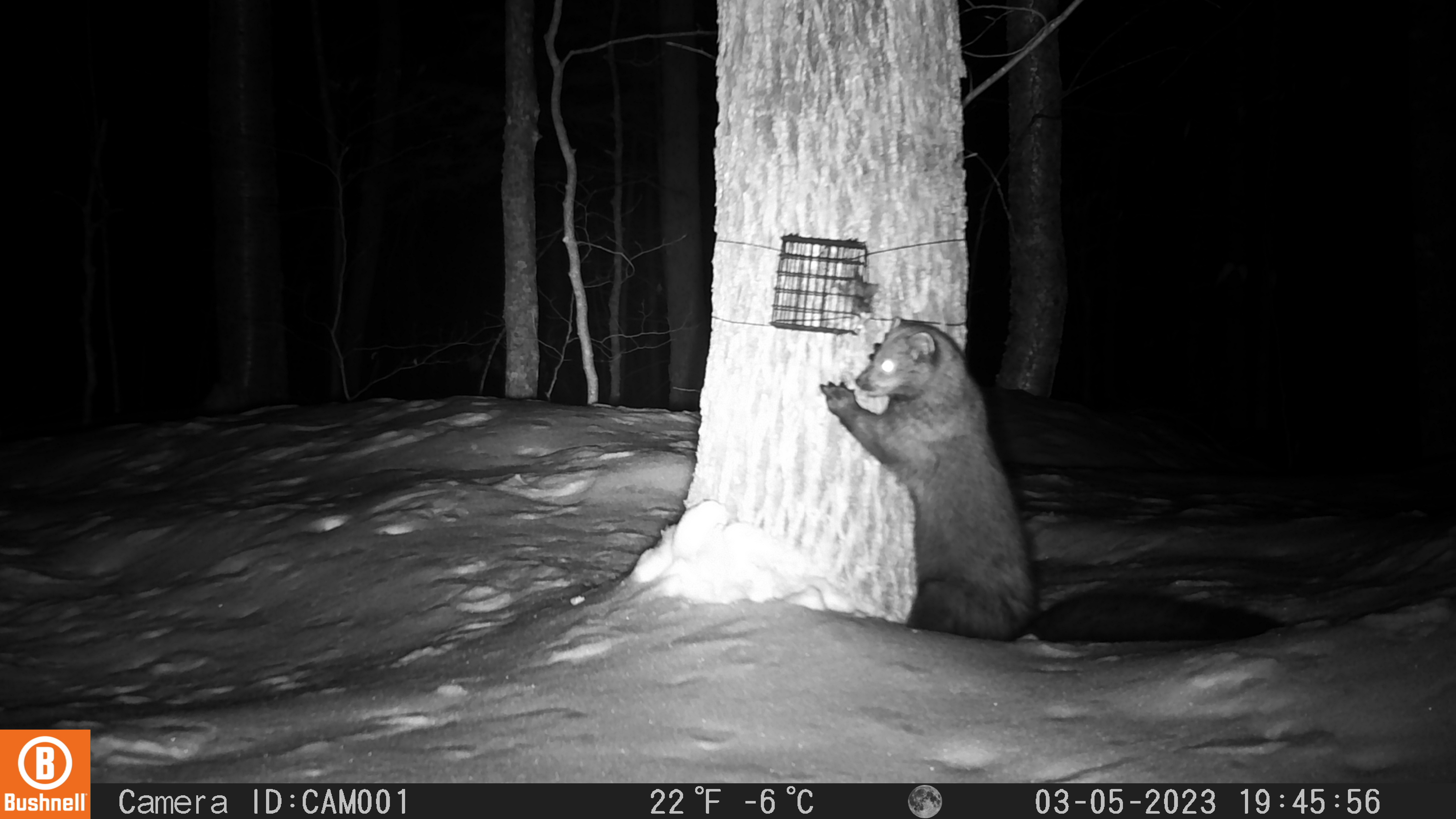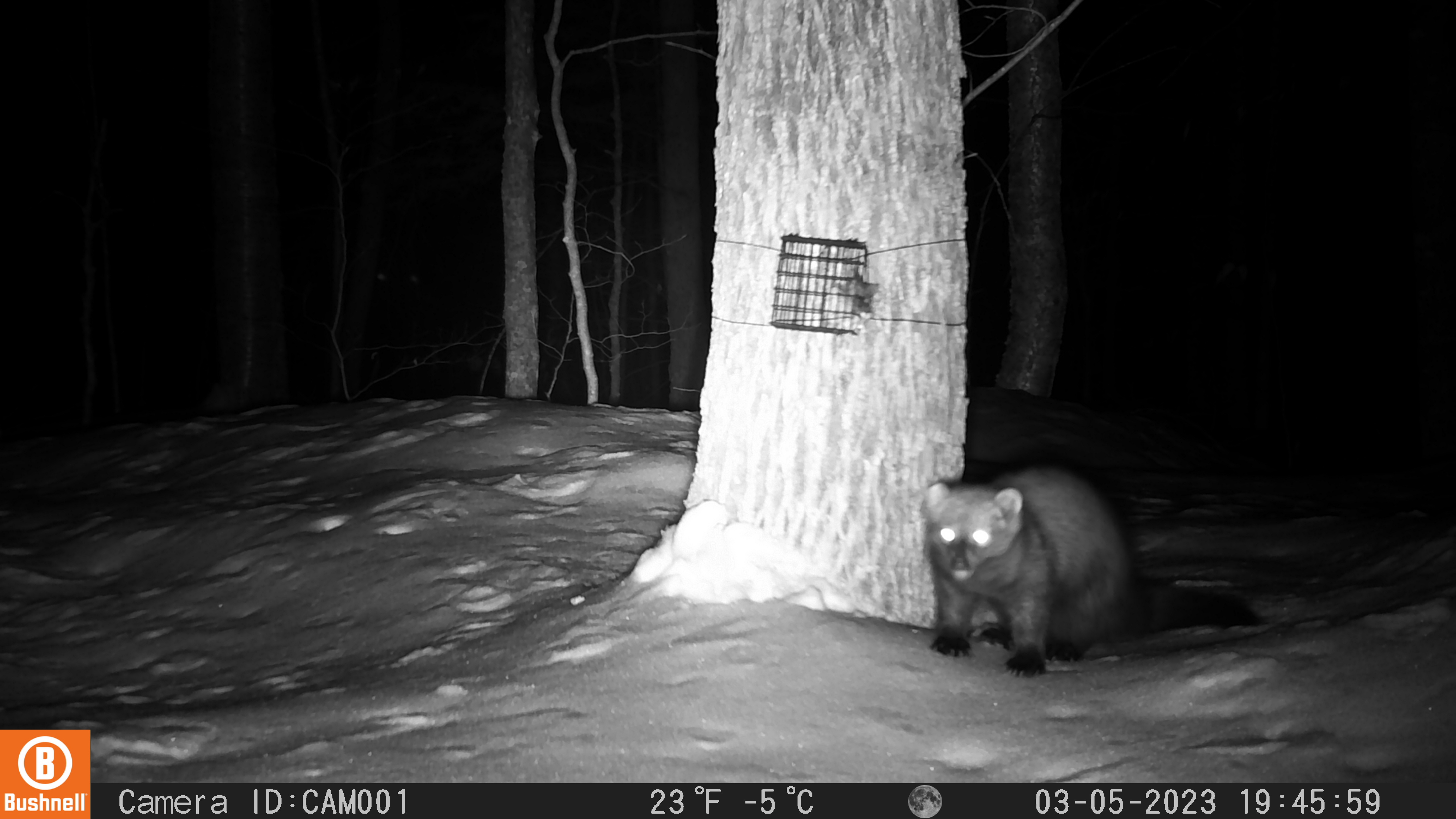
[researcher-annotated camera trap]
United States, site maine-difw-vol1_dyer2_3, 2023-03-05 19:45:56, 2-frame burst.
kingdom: Animalia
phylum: Chordata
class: Mammalia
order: Carnivora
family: Mustelidae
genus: Pekania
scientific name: Pekania pennanti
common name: fisher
Fisher (Pekania pennanti).